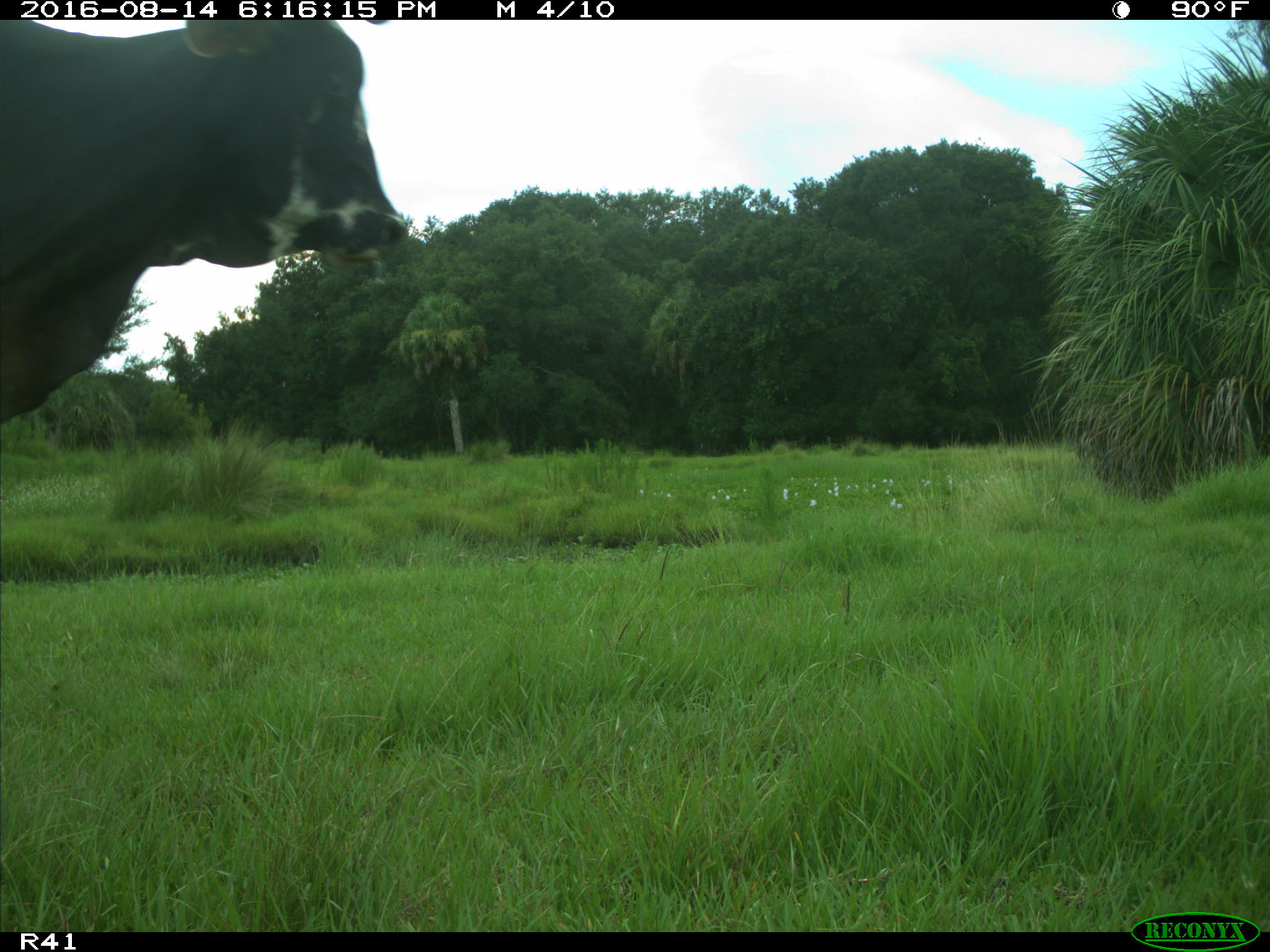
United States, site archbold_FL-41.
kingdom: Animalia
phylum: Chordata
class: Mammalia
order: Artiodactyla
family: Bovidae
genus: Bos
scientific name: Bos taurus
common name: domestic cow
Bos taurus (domestic cow).